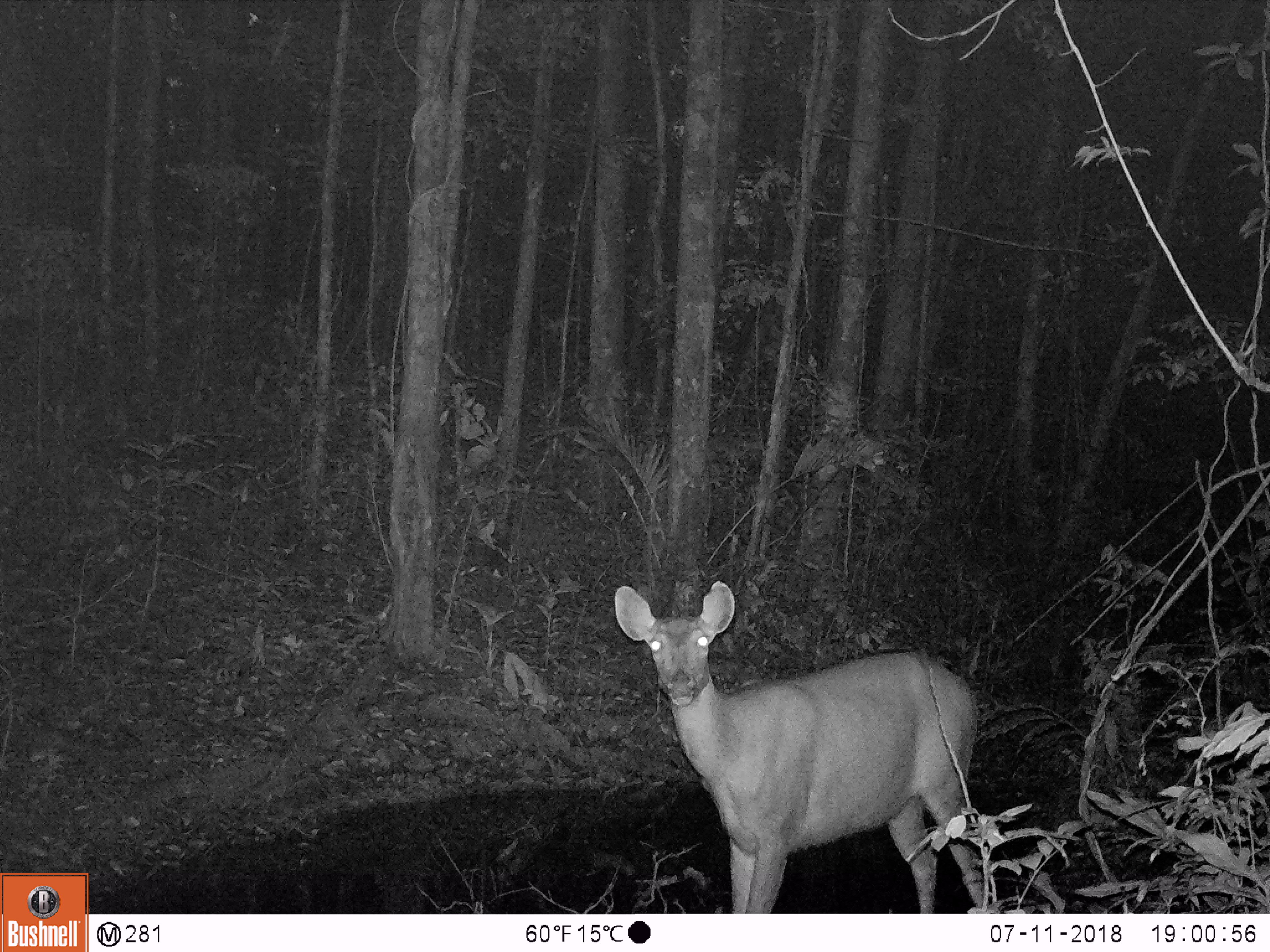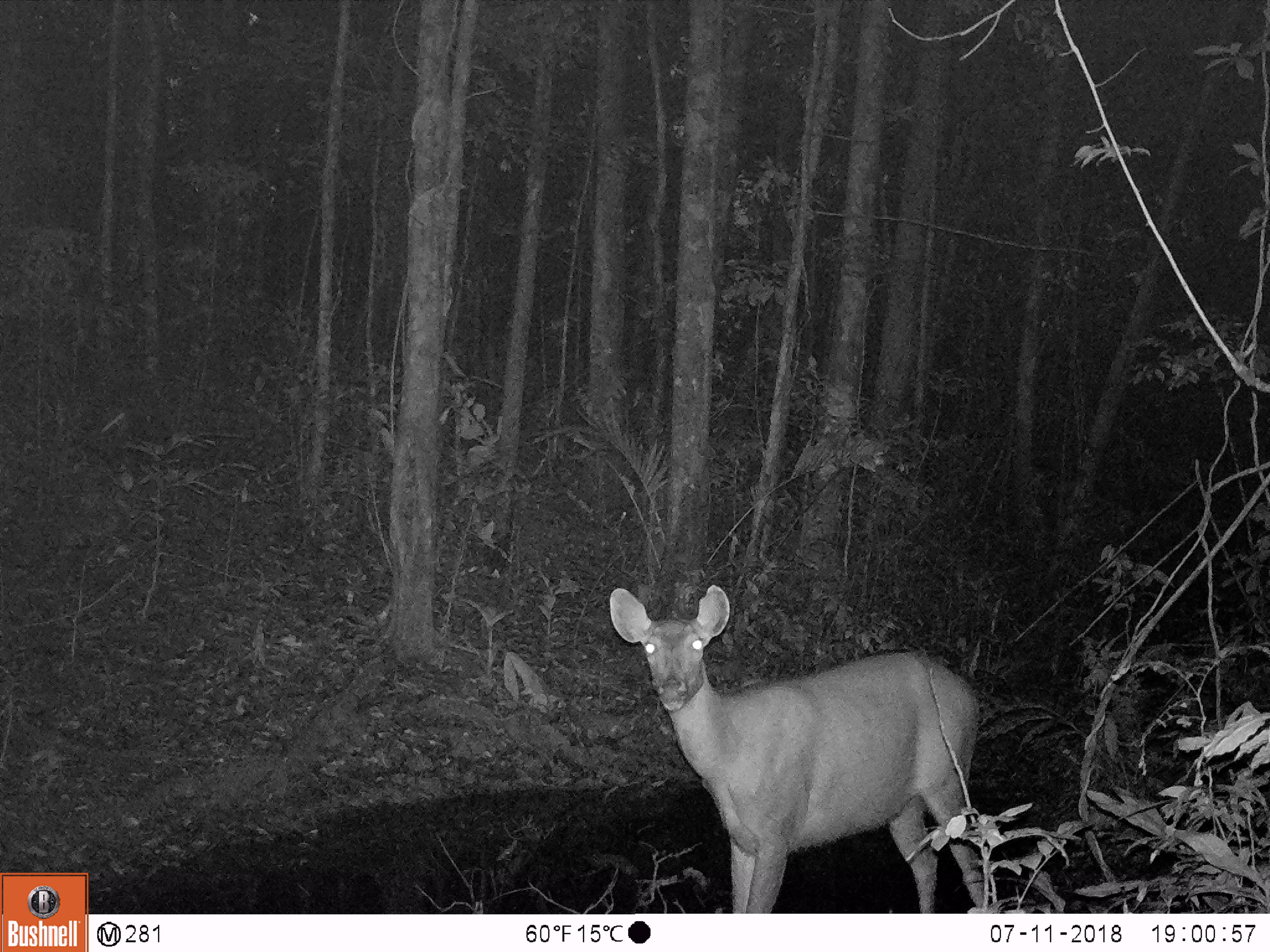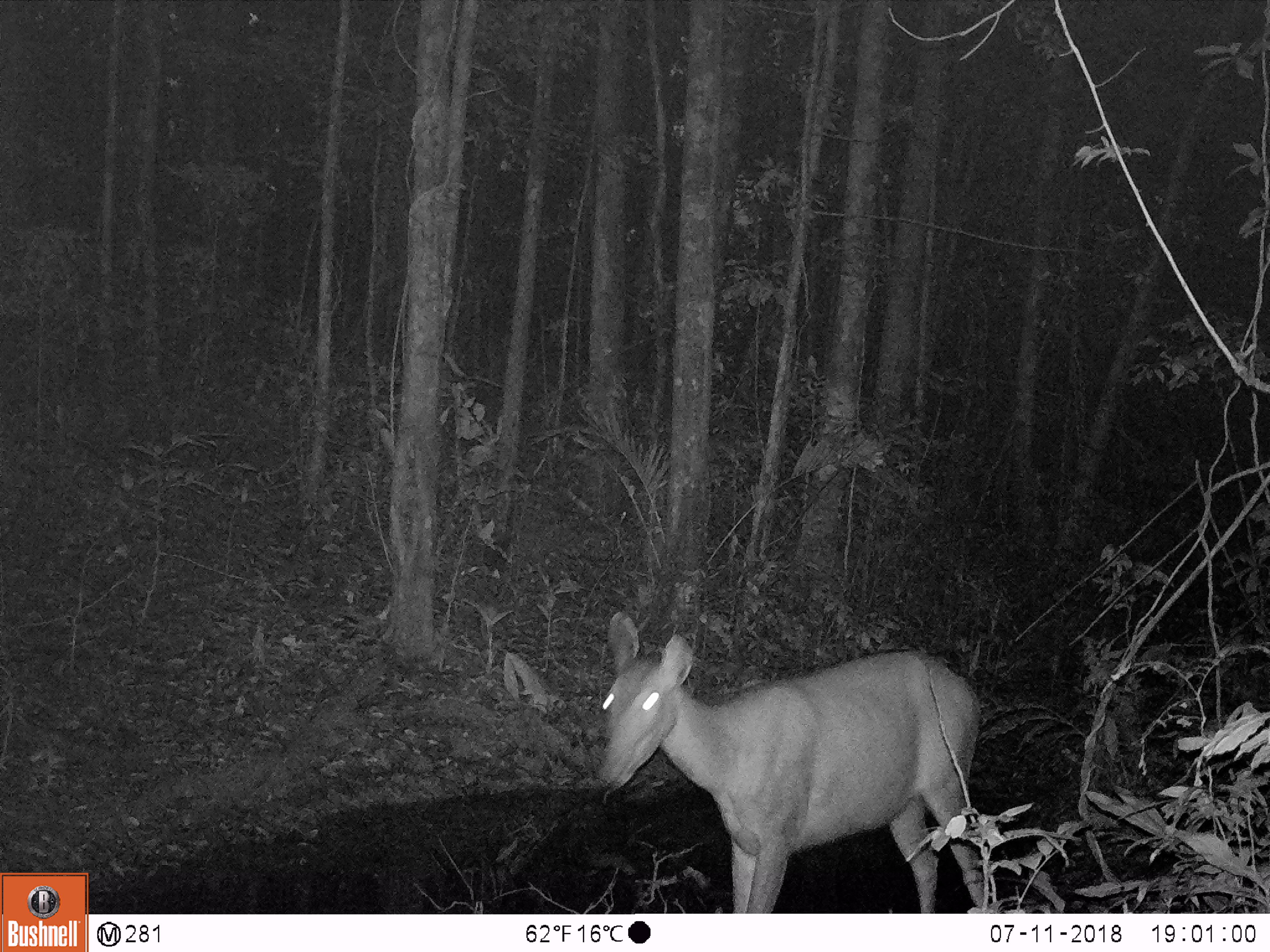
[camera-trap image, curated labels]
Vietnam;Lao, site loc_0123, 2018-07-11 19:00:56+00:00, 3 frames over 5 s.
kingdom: Animalia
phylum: Chordata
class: Mammalia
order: Artiodactyla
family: Cervidae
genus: Rusa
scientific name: Rusa unicolor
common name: sambar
Sambar (Rusa unicolor). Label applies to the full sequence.